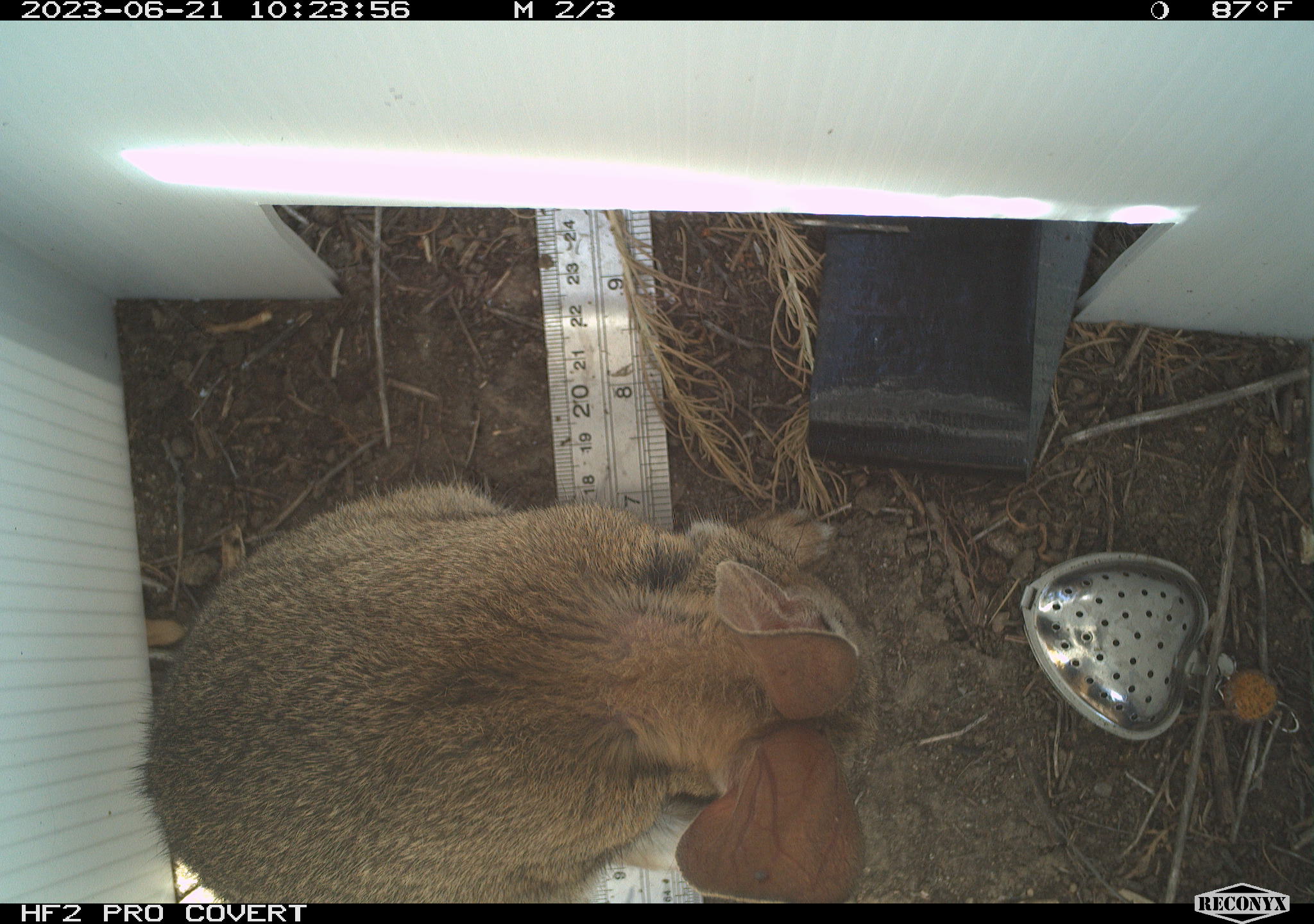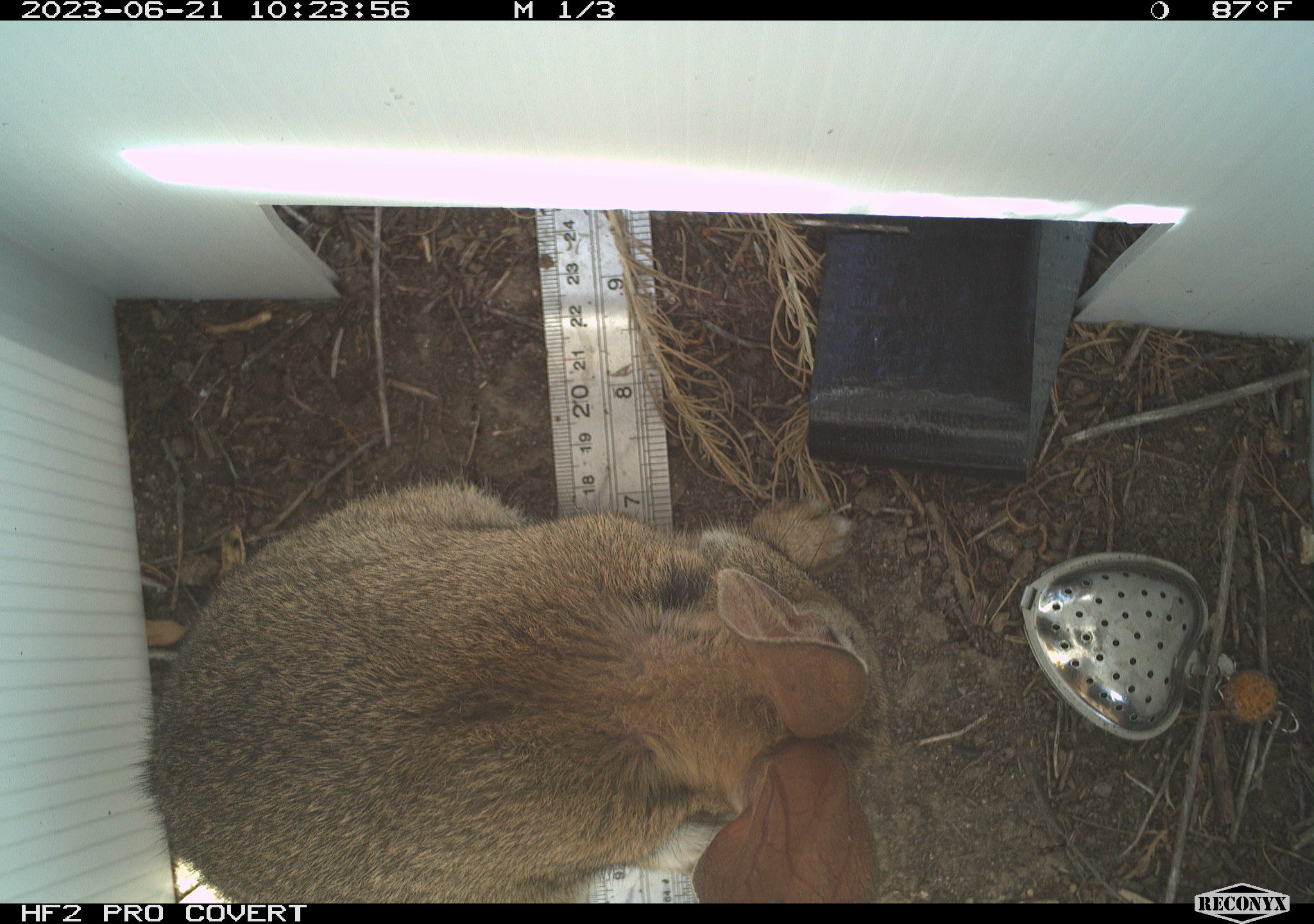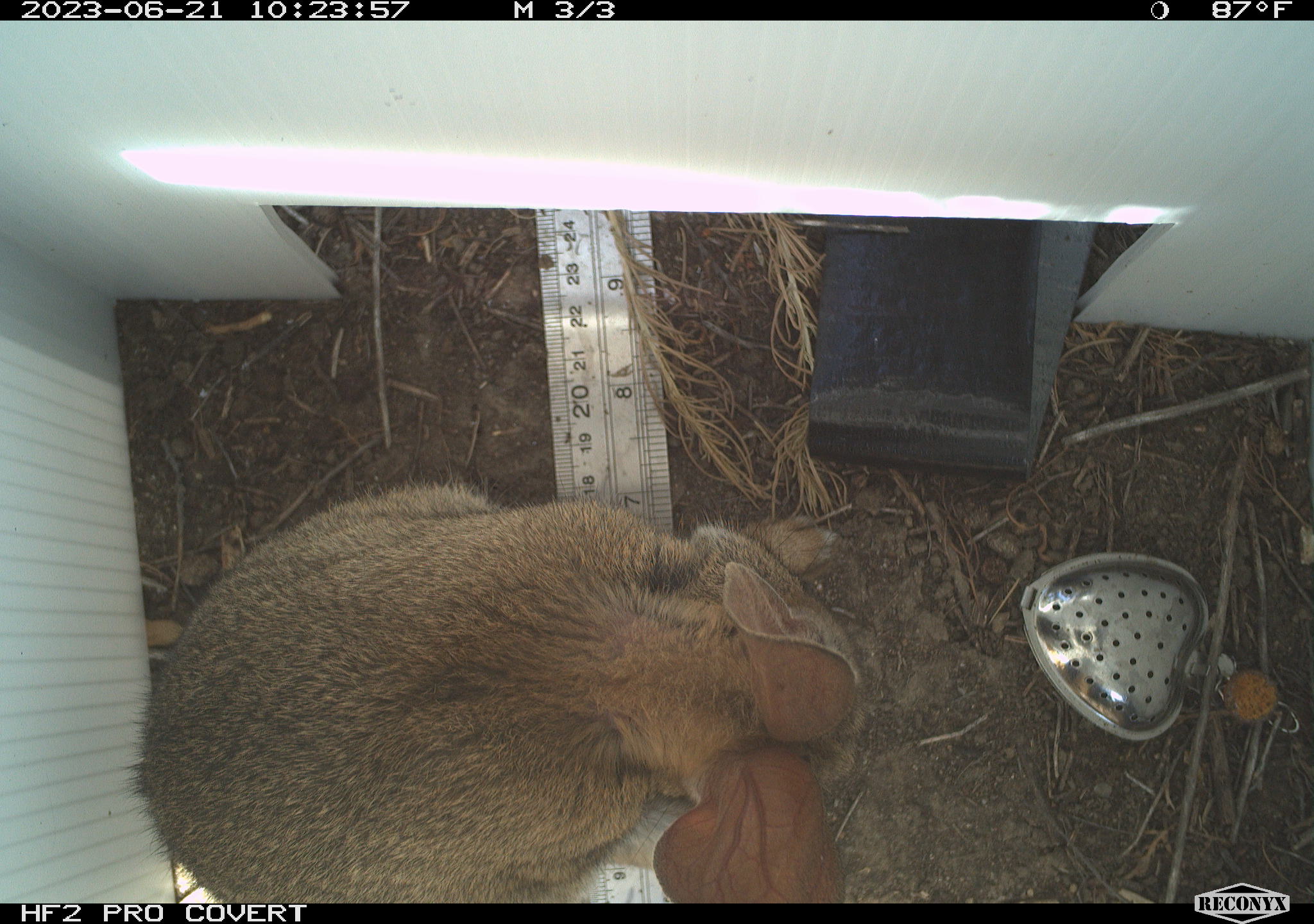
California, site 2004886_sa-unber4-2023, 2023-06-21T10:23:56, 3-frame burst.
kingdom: Animalia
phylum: Chordata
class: Mammalia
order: Lagomorpha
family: Leporidae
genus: Sylvilagus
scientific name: Sylvilagus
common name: cottontail rabbits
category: sylvilagus species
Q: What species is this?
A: Sylvilagus species (cottontail rabbits) (Sylvilagus).